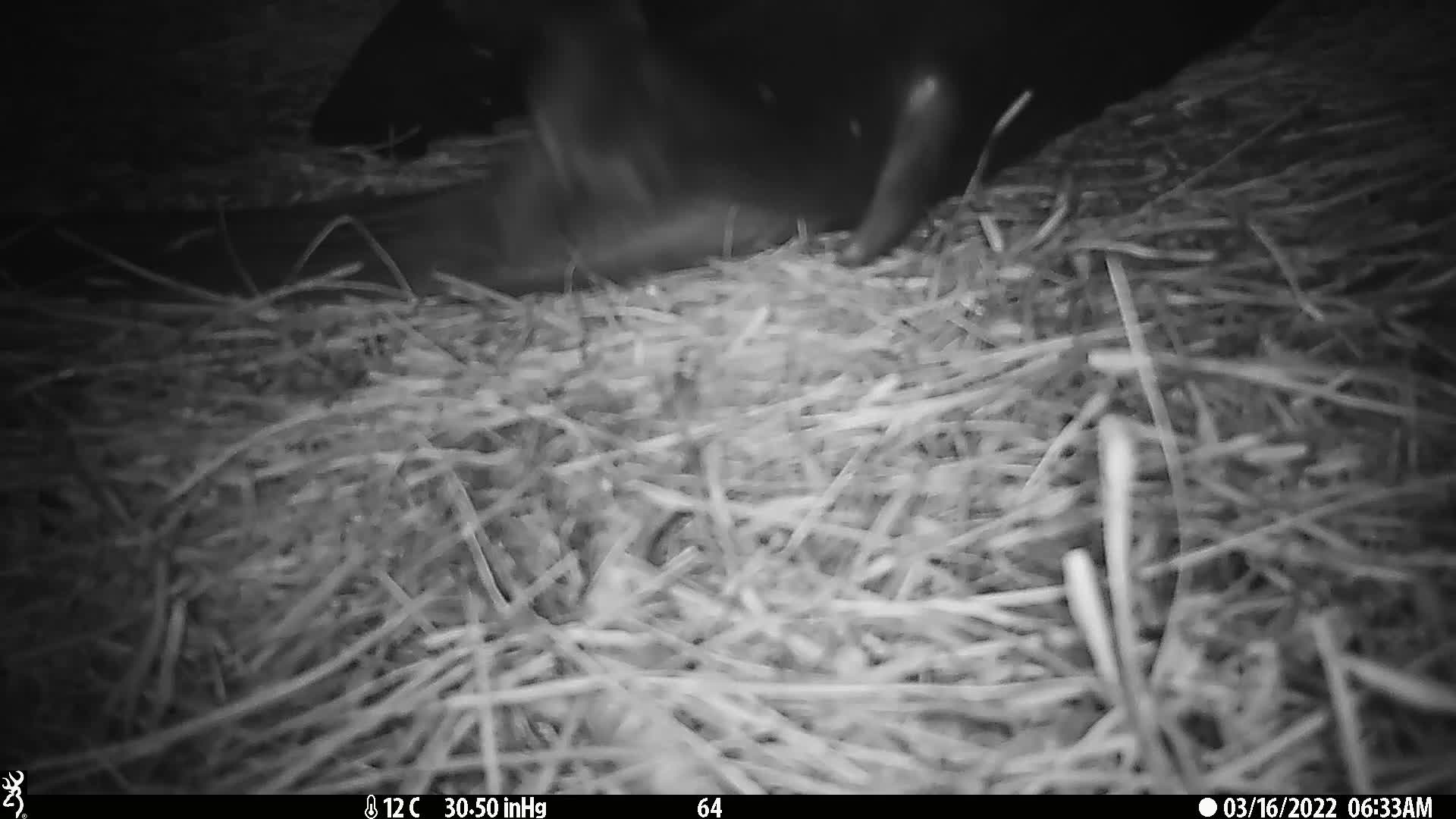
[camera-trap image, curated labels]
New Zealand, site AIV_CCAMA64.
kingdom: Animalia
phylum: Chordata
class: Mammalia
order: Carnivora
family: Otariidae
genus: Phocarctos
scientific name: Phocarctos hookeri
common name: new zealand sea lion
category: sealion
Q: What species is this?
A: Sealion (new zealand sea lion) (Phocarctos hookeri).